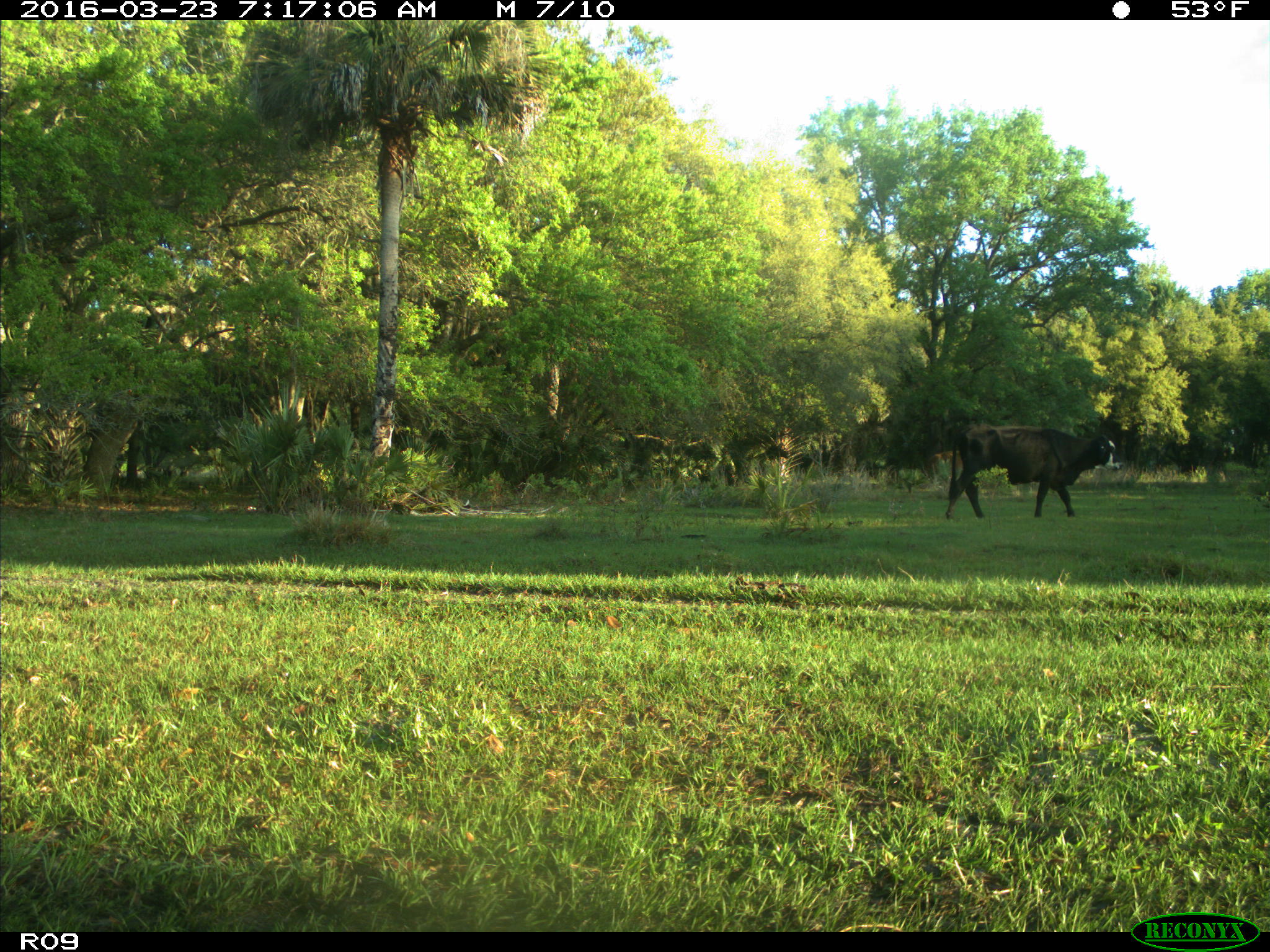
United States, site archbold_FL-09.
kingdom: Animalia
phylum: Chordata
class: Mammalia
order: Artiodactyla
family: Bovidae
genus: Bos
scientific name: Bos taurus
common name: domestic cow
Bos taurus (domestic cow).